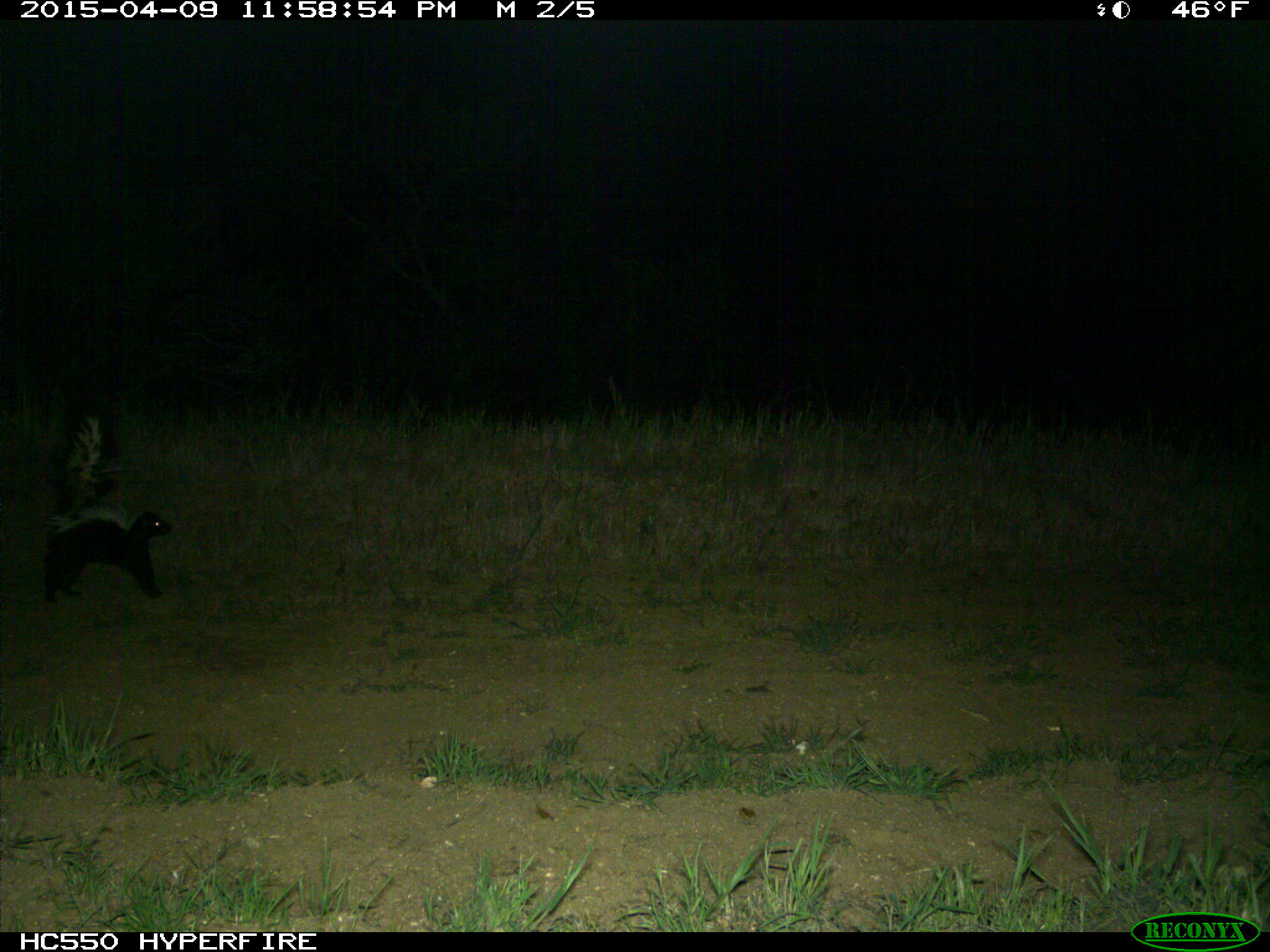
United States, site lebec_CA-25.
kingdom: Animalia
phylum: Chordata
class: Mammalia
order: Carnivora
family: Mephitidae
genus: Mephitis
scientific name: Mephitis mephitis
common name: striped skunk